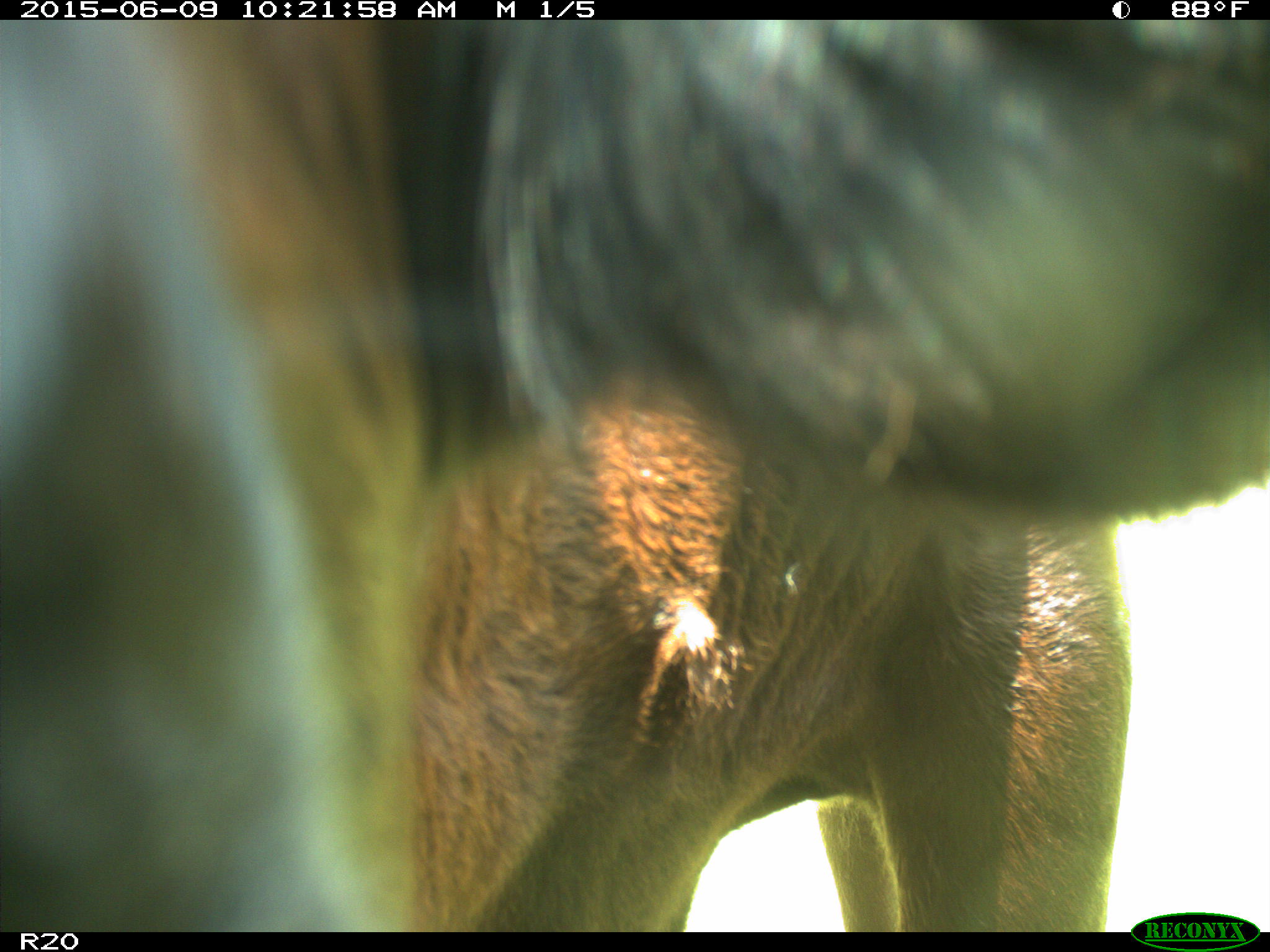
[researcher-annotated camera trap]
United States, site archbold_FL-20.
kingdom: Animalia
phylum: Chordata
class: Mammalia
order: Artiodactyla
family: Bovidae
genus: Bos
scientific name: Bos taurus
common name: domestic cow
Bos taurus (domestic cow).